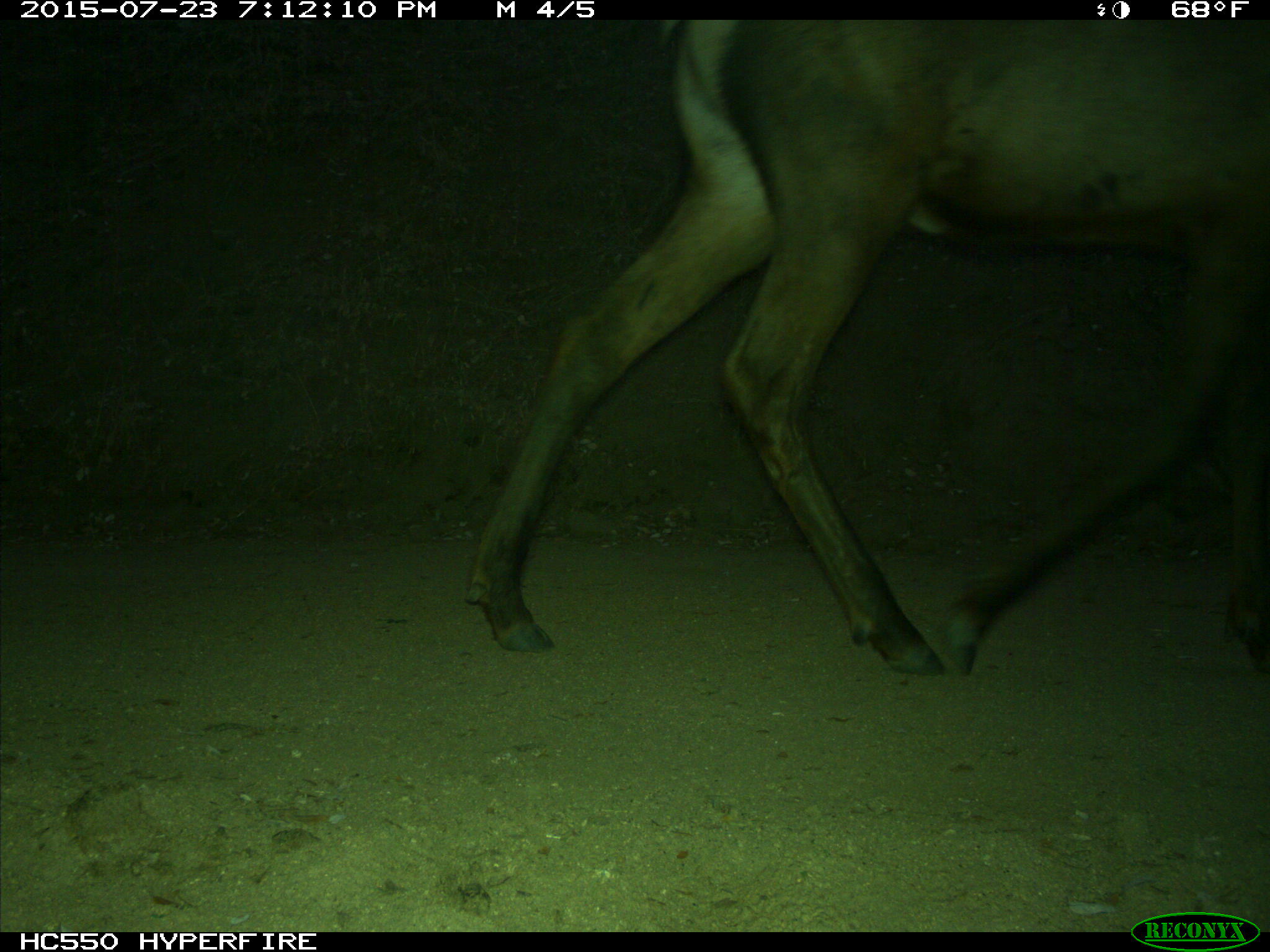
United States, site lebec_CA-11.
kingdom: Animalia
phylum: Chordata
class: Mammalia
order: Artiodactyla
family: Cervidae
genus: Cervus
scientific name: Cervus canadensis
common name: elk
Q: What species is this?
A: Cervus canadensis (elk).